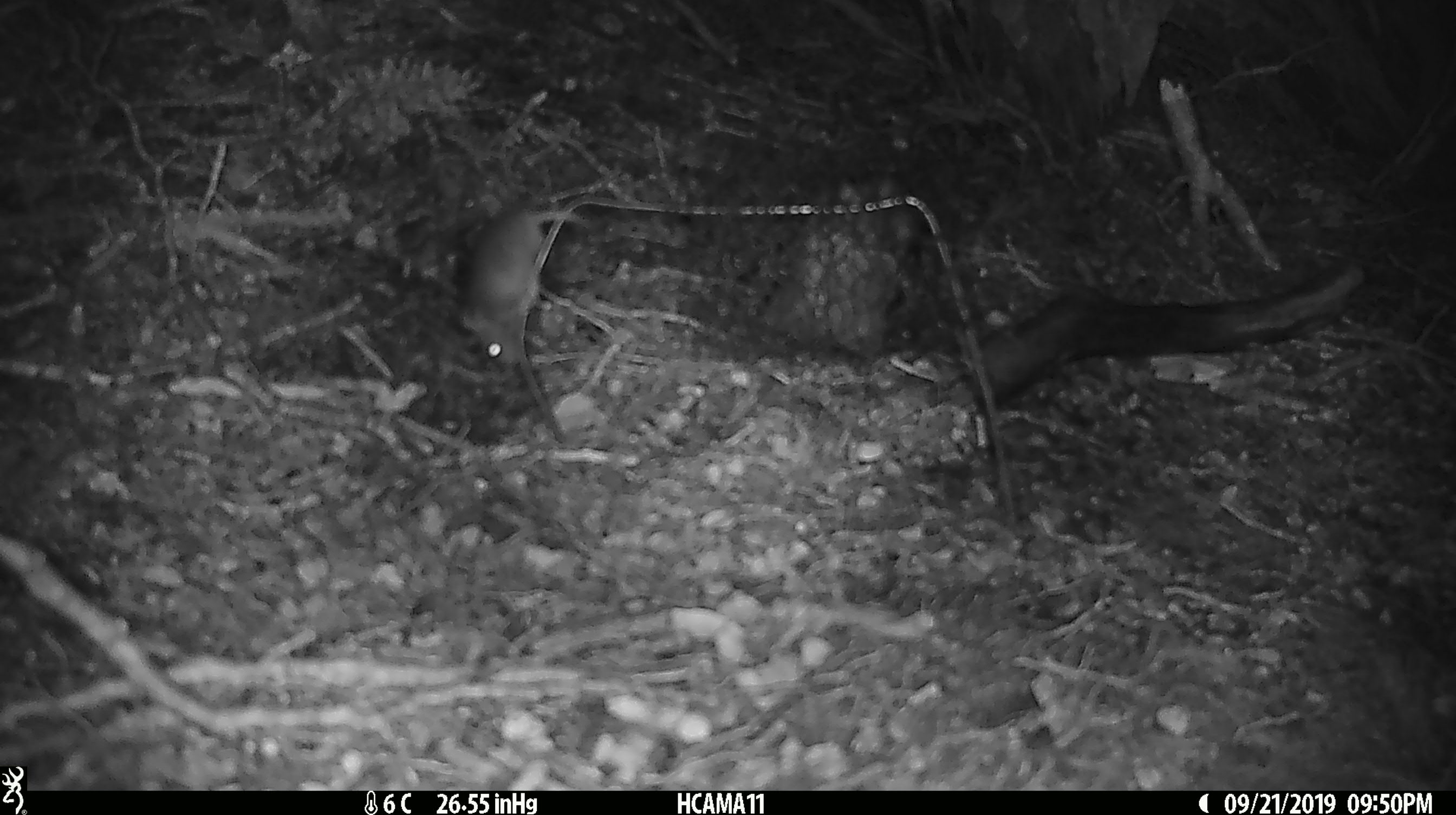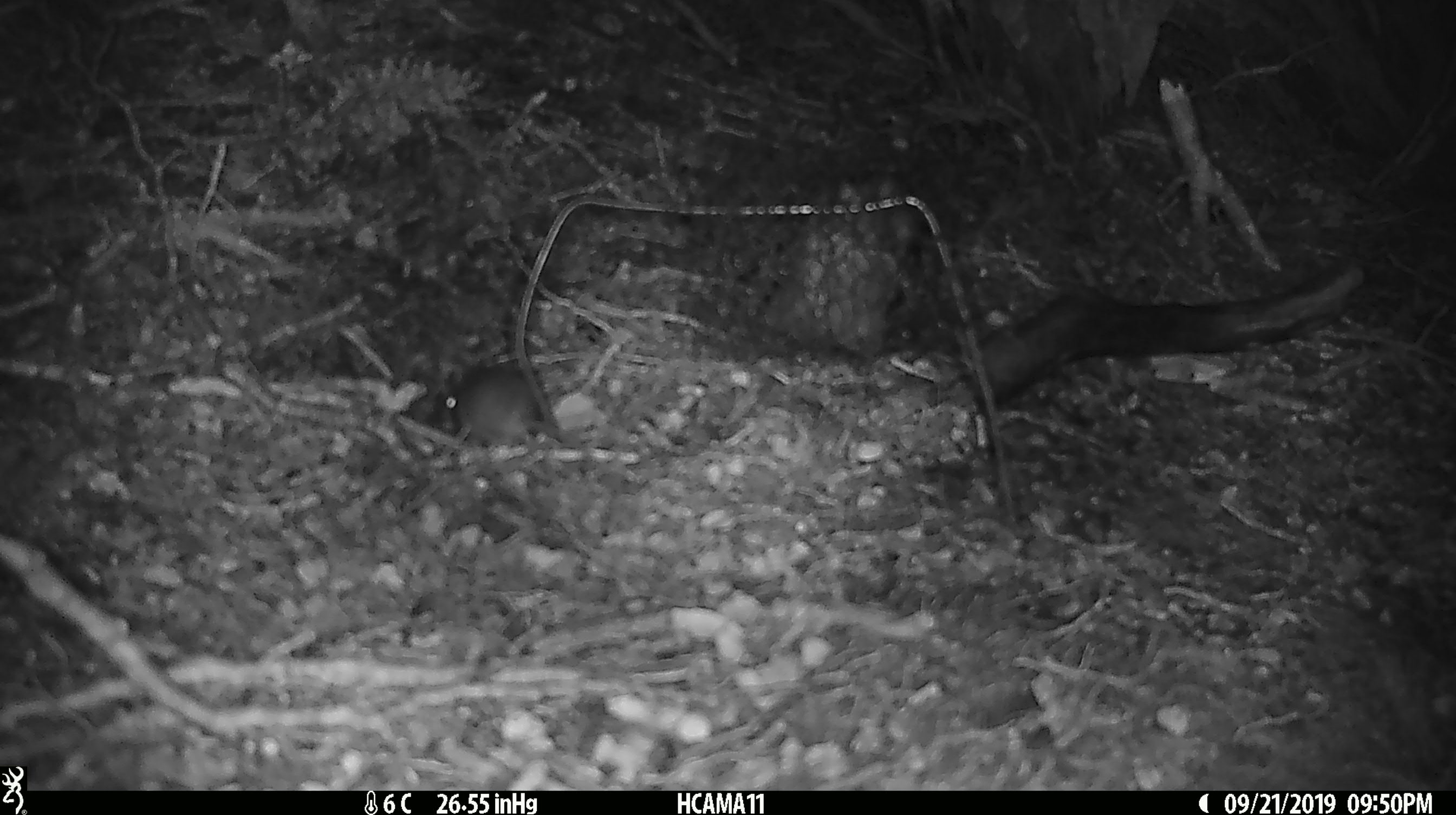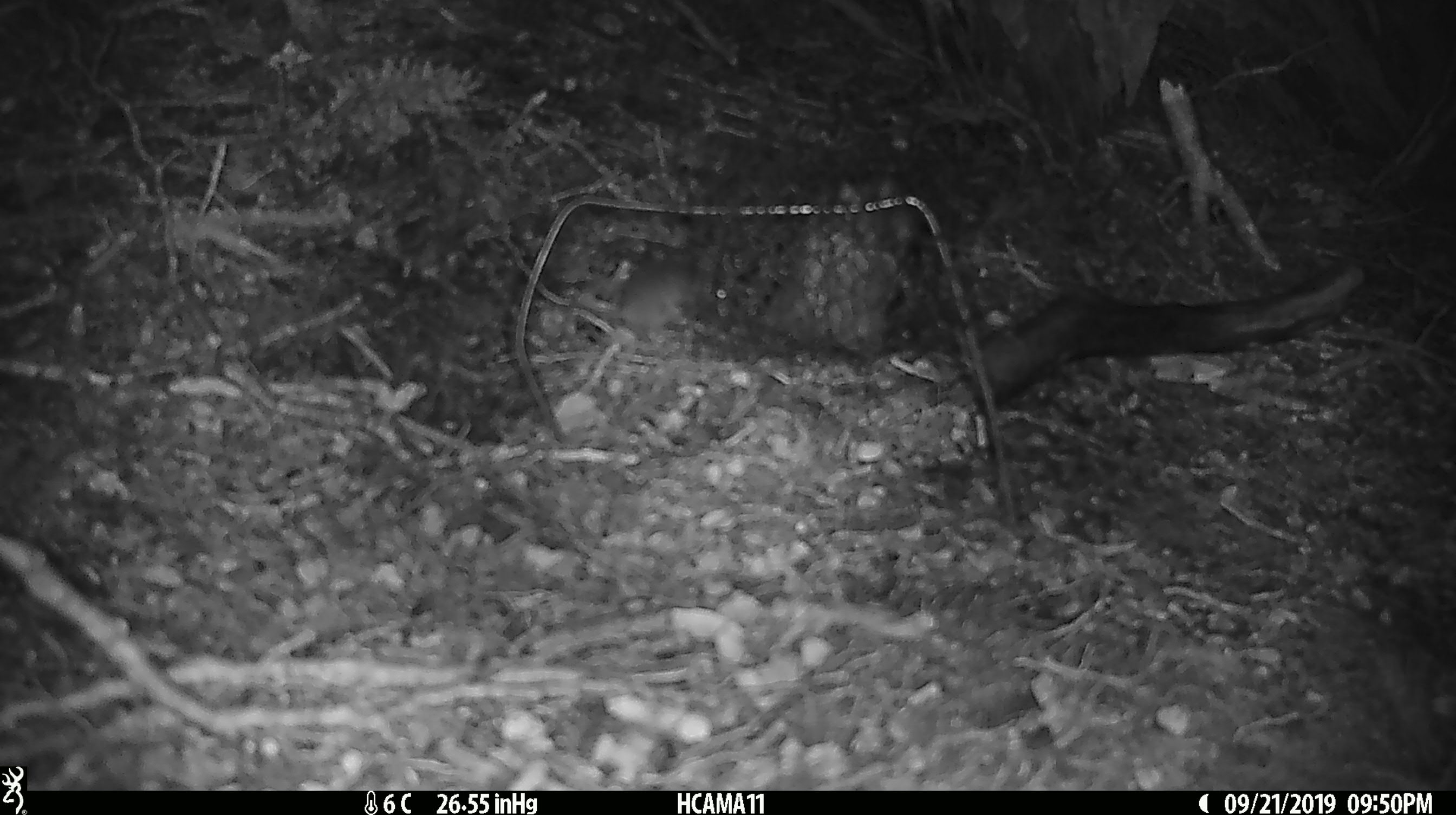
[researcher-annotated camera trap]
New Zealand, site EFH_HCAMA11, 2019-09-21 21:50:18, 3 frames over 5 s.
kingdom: Animalia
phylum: Chordata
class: Mammalia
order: Rodentia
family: Muridae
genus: Mus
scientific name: Mus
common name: mouse